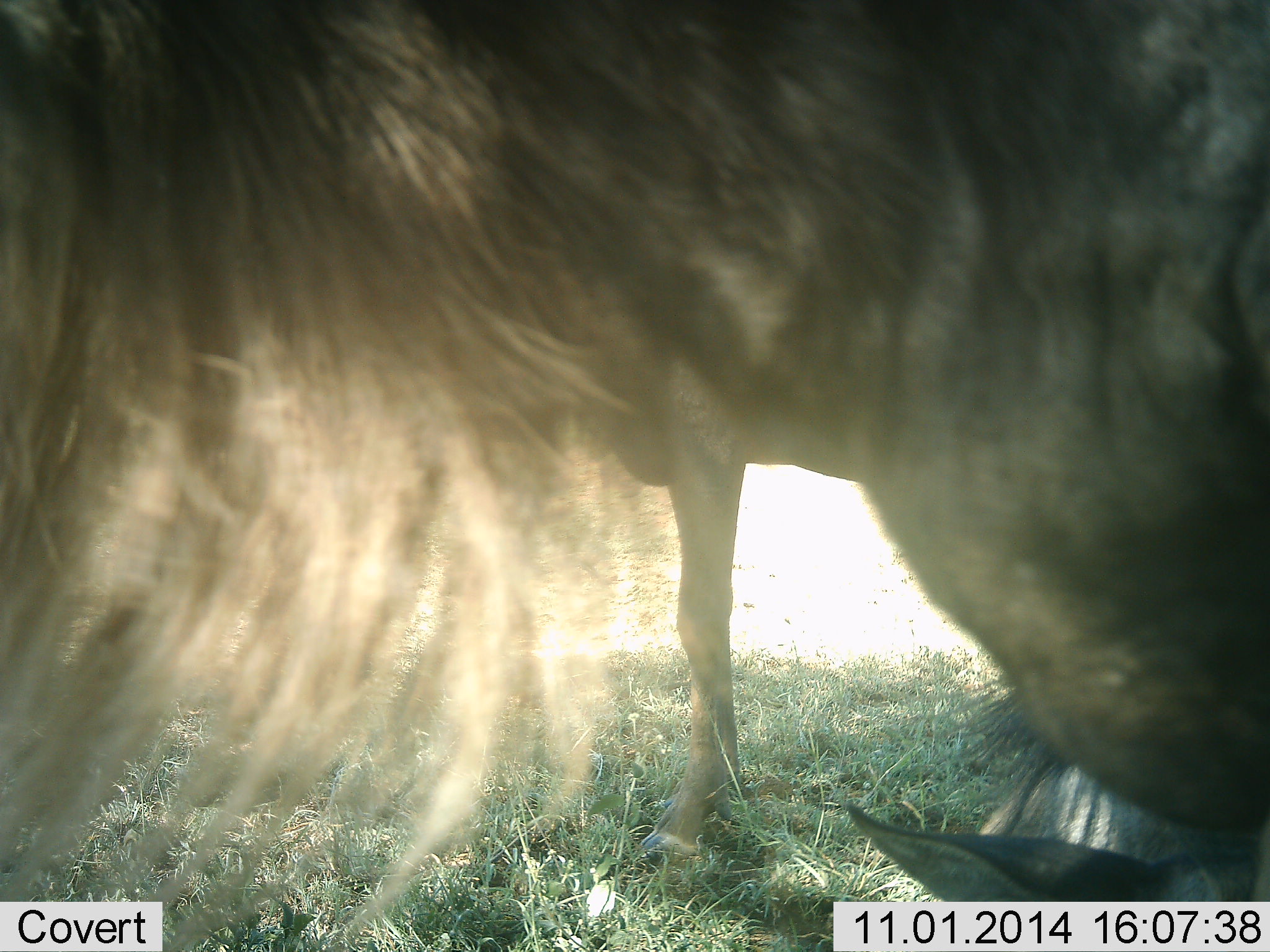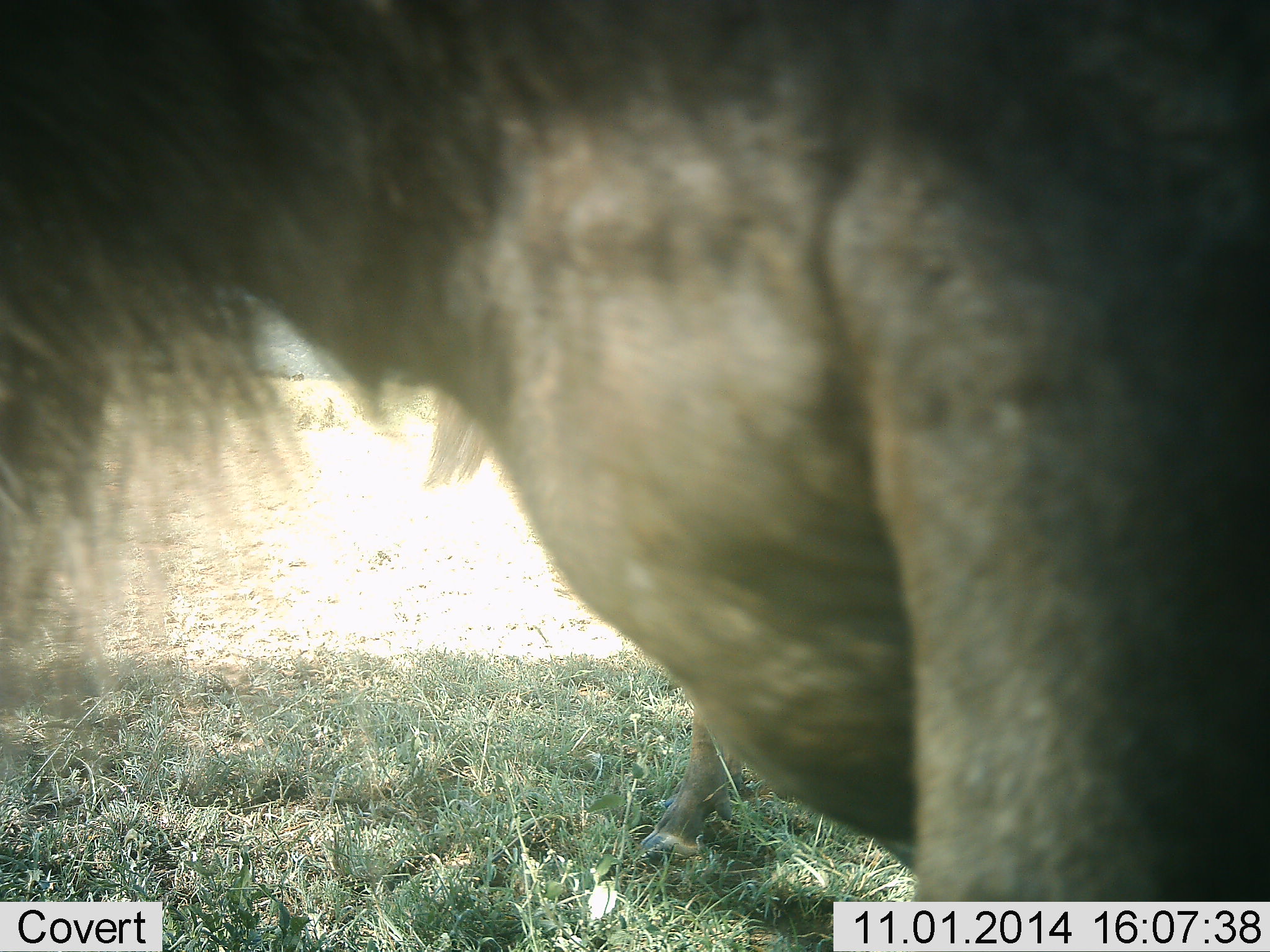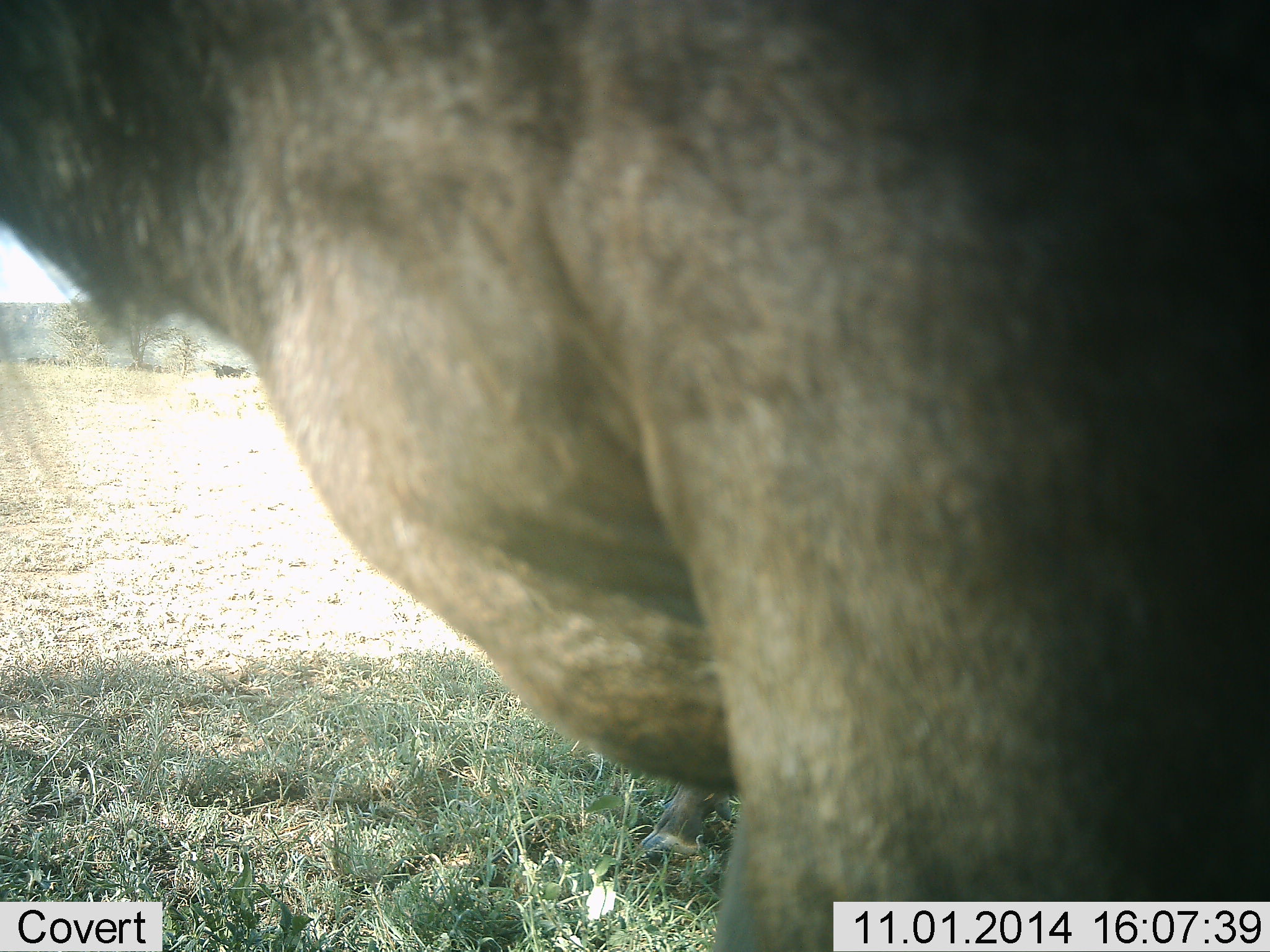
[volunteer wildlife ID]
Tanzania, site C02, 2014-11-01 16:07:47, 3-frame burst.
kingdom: Animalia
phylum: Chordata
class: Mammalia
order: Artiodactyla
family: Bovidae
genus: Connochaetes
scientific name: Connochaetes taurinus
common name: blue wildebeest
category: wildebeest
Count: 2.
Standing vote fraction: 80%.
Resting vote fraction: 40%.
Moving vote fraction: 50%.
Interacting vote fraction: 0%.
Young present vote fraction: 0%.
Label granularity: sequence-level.